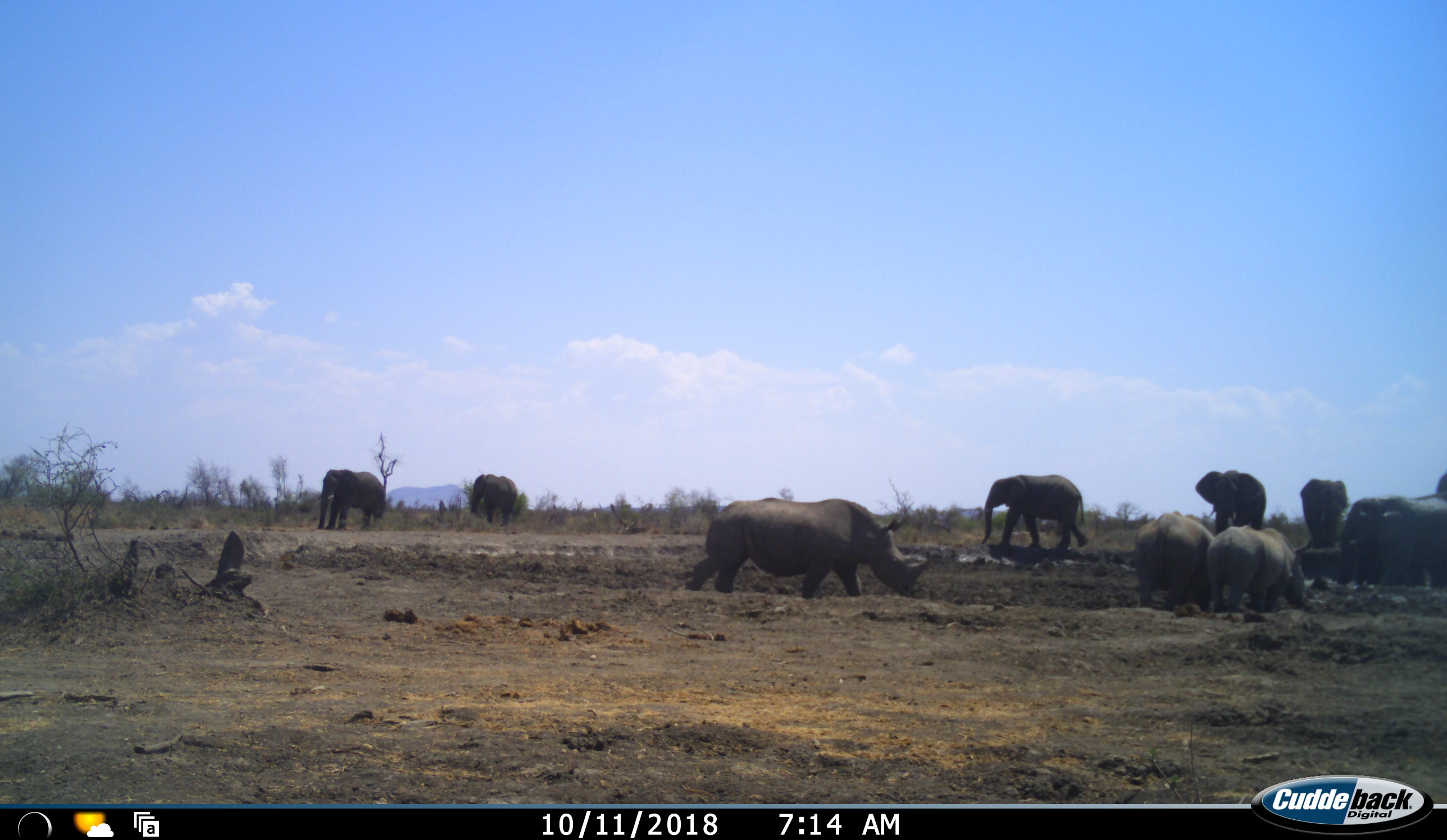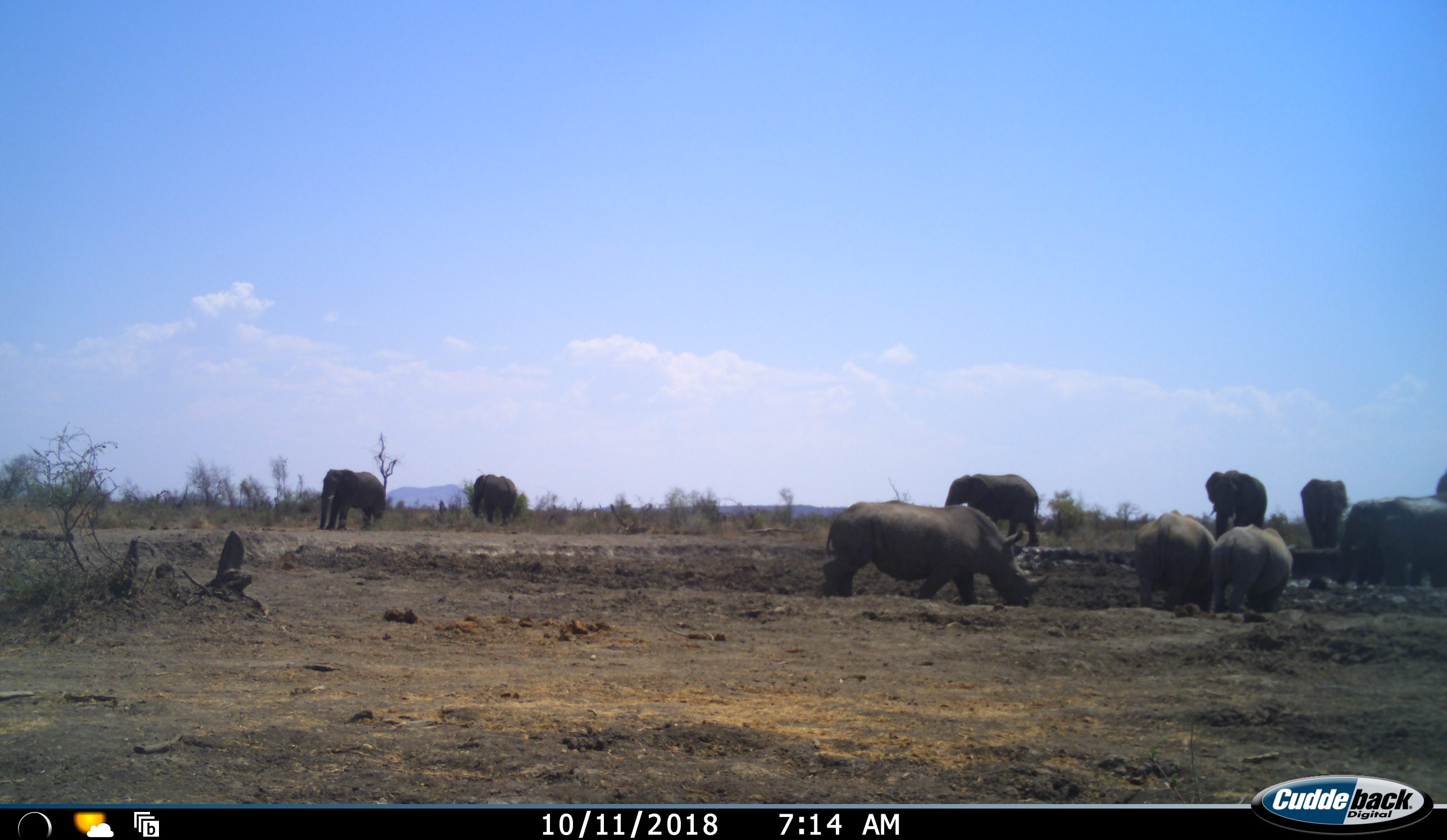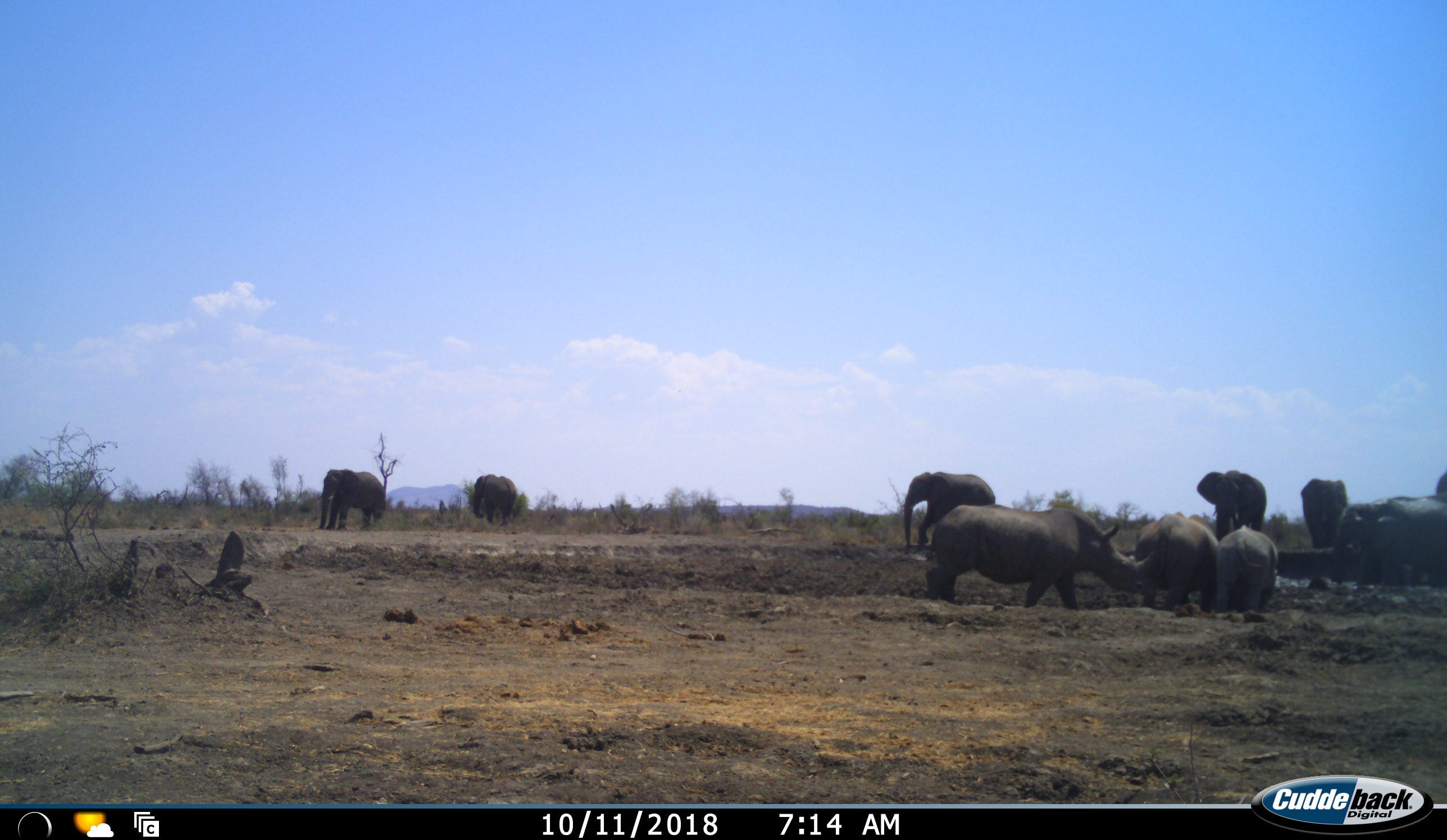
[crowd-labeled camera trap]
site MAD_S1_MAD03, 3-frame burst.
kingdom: Animalia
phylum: Chordata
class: Mammalia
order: Proboscidea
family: Elephantidae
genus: Loxodonta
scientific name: Loxodonta africana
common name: african bush elephant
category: elephant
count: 7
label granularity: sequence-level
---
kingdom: Animalia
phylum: Chordata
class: Mammalia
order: Perissodactyla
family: Rhinocerotidae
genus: Ceratotherium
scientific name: Ceratotherium simum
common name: white rhinoceros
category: rhinoceroswhite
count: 3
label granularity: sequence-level